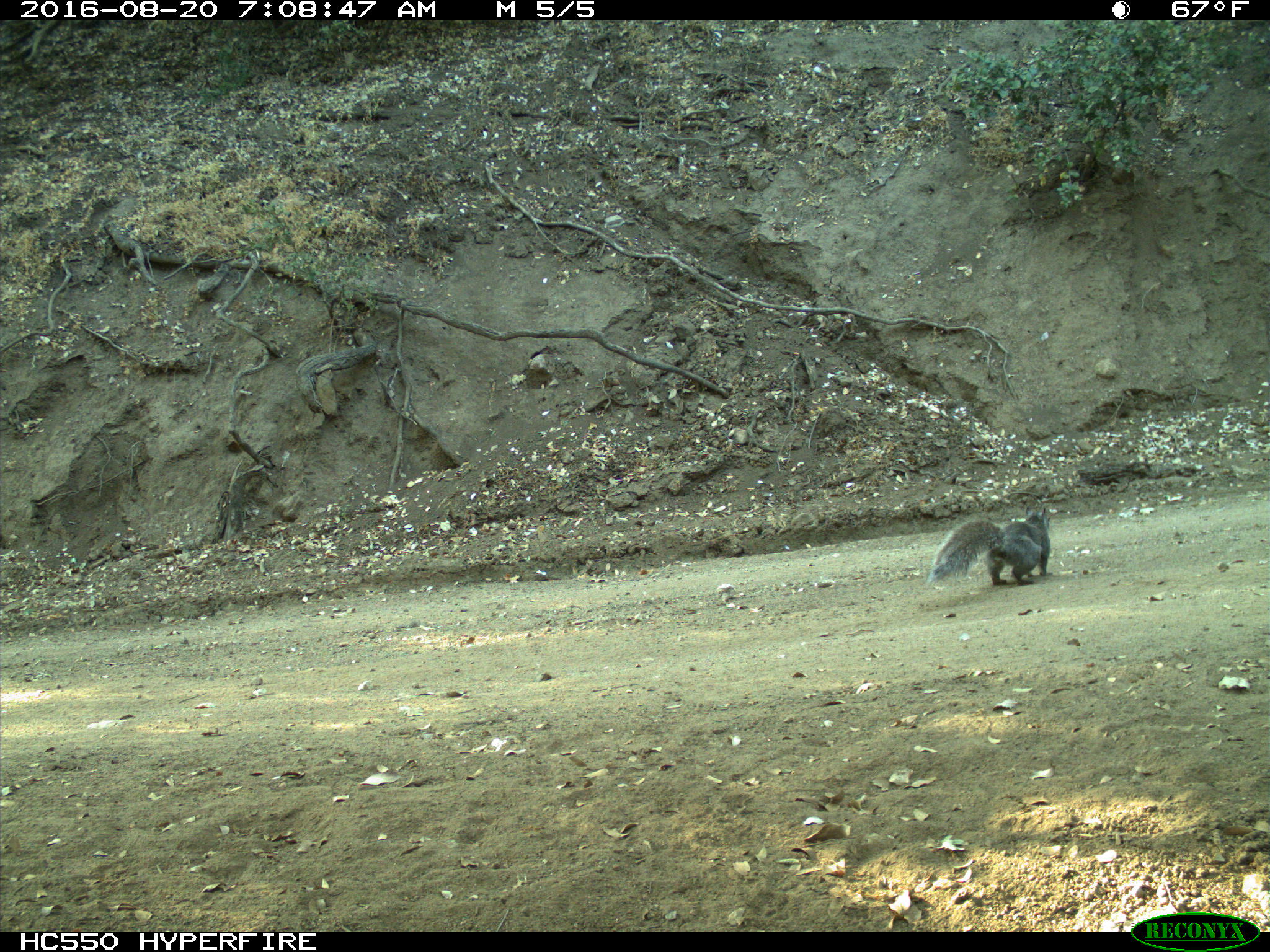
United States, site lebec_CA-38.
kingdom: Animalia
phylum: Chordata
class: Mammalia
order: Rodentia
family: Sciuridae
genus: Sciurus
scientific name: Sciurus carolinensis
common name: eastern gray squirrel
Sciurus carolinensis (eastern gray squirrel).